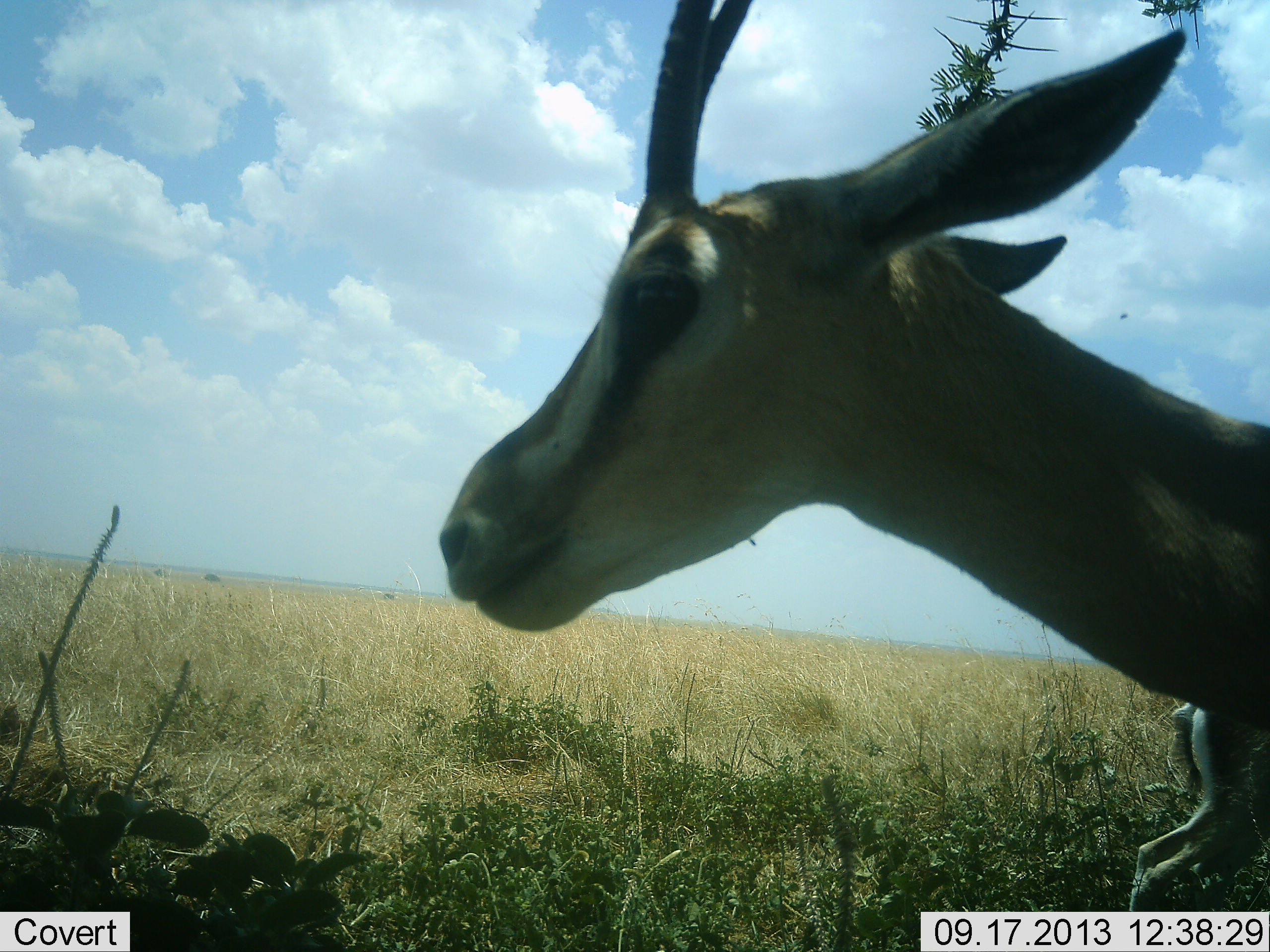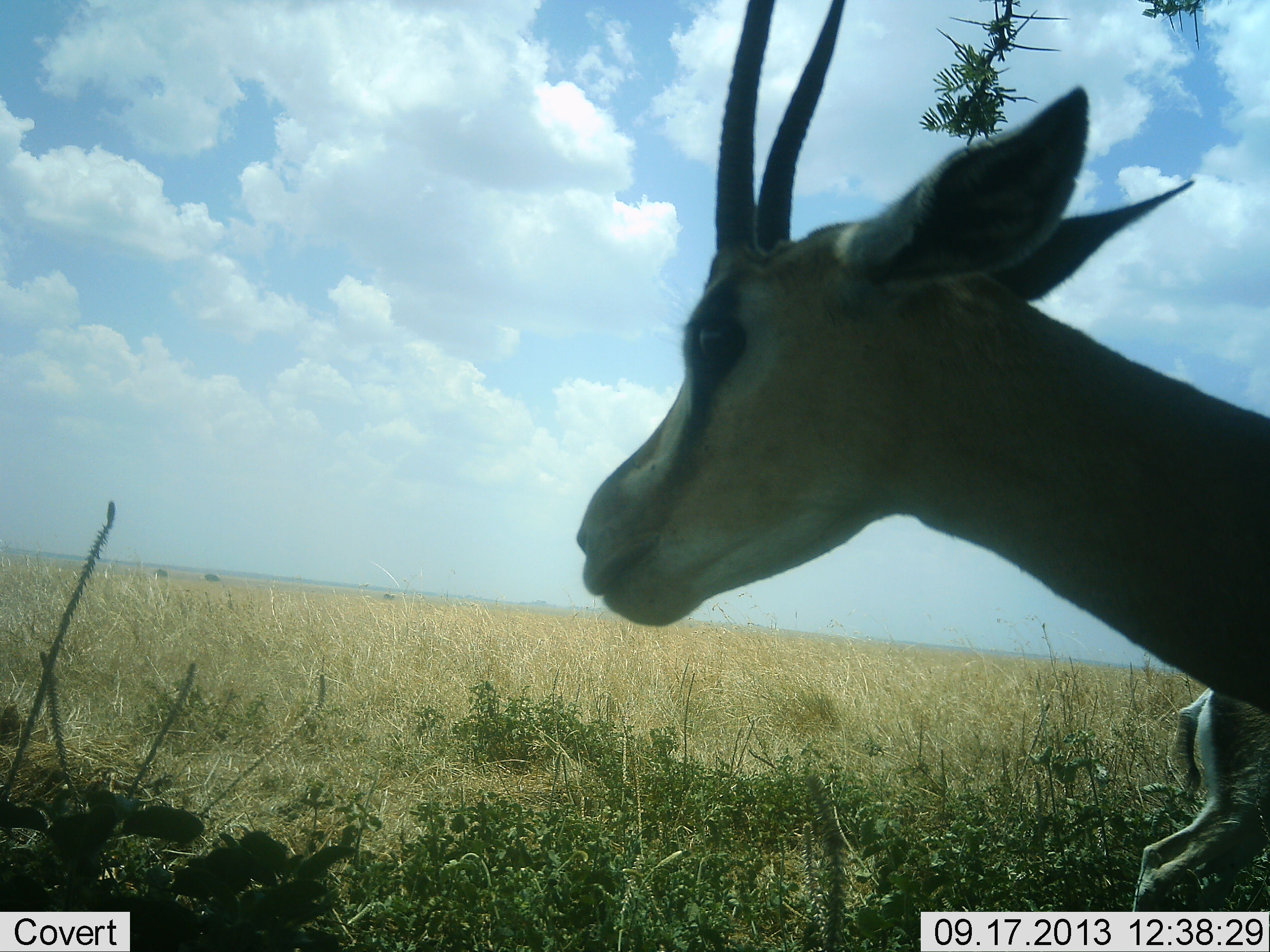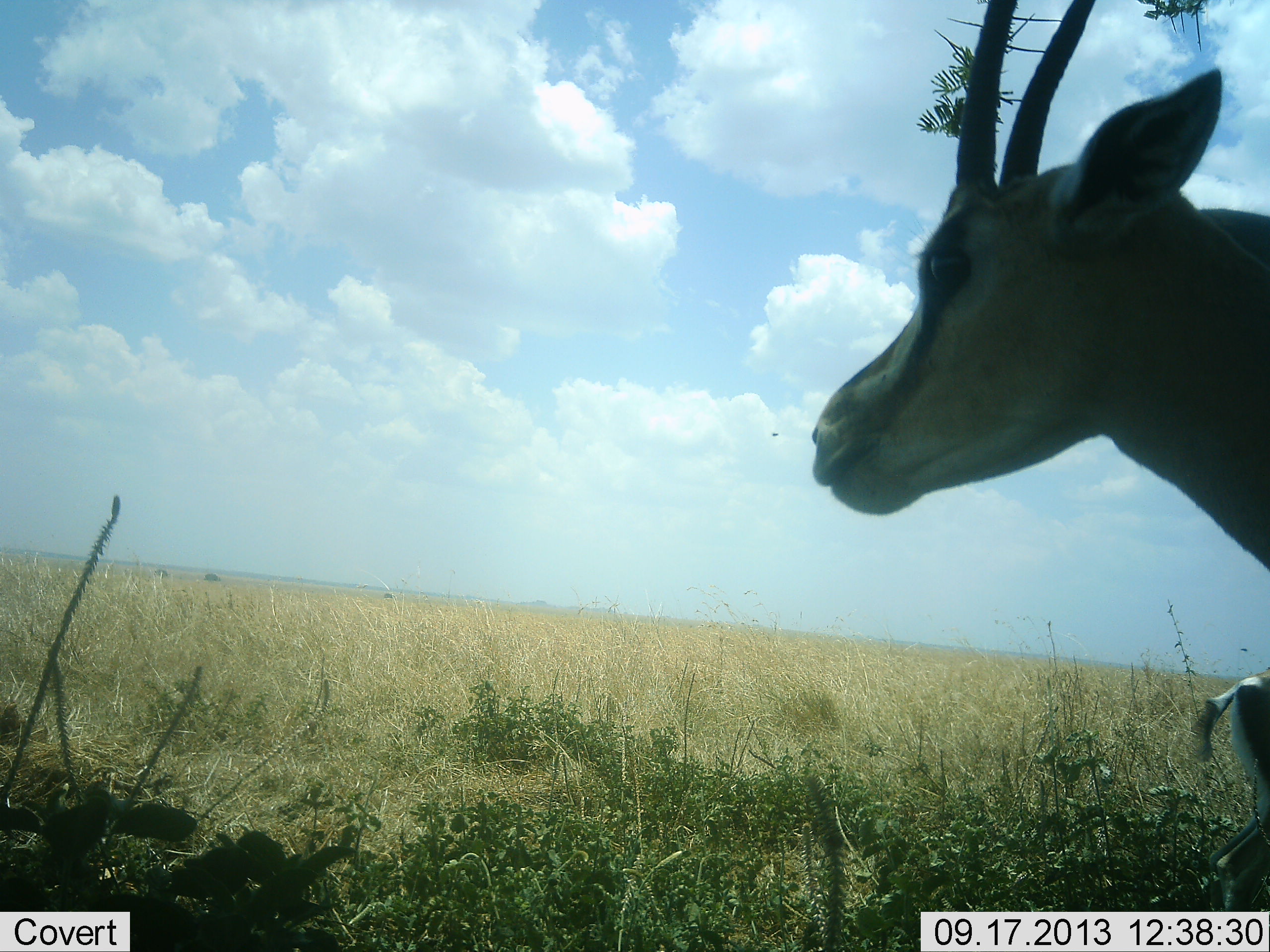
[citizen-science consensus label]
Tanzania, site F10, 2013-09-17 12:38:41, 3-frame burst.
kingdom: Animalia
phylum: Chordata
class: Mammalia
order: Artiodactyla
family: Bovidae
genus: Nanger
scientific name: Nanger granti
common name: grant's gazelle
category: gazellegrants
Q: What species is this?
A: Gazellegrants (grant's gazelle) (Nanger granti).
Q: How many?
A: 2.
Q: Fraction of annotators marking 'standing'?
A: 100%.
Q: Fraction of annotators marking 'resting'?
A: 0%.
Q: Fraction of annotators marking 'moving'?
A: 60%.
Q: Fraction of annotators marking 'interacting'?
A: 10%.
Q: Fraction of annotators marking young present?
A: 0%.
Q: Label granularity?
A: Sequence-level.